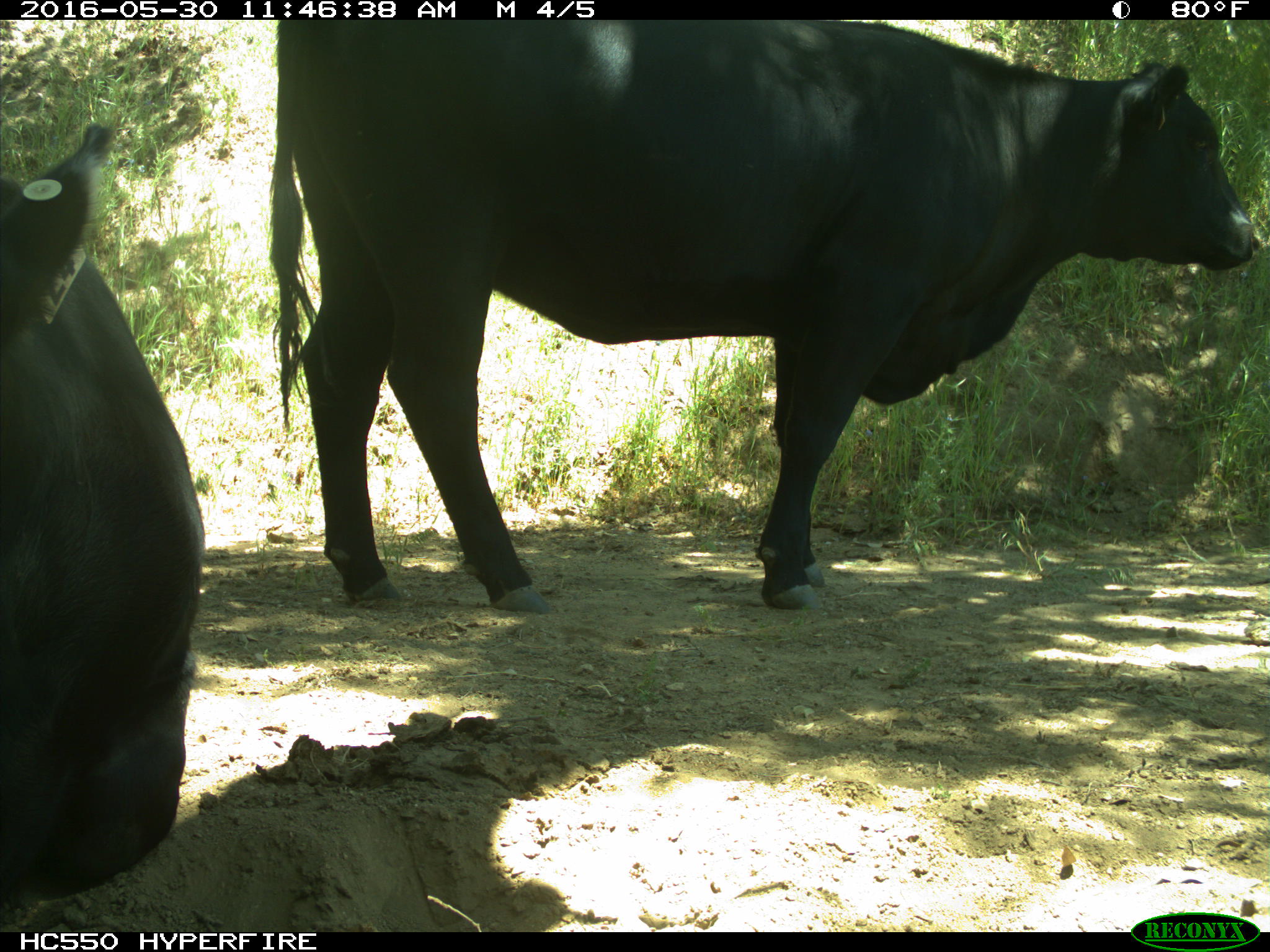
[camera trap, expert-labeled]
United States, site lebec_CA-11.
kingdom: Animalia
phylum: Chordata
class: Mammalia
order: Artiodactyla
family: Bovidae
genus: Bos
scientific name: Bos taurus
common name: domestic cow